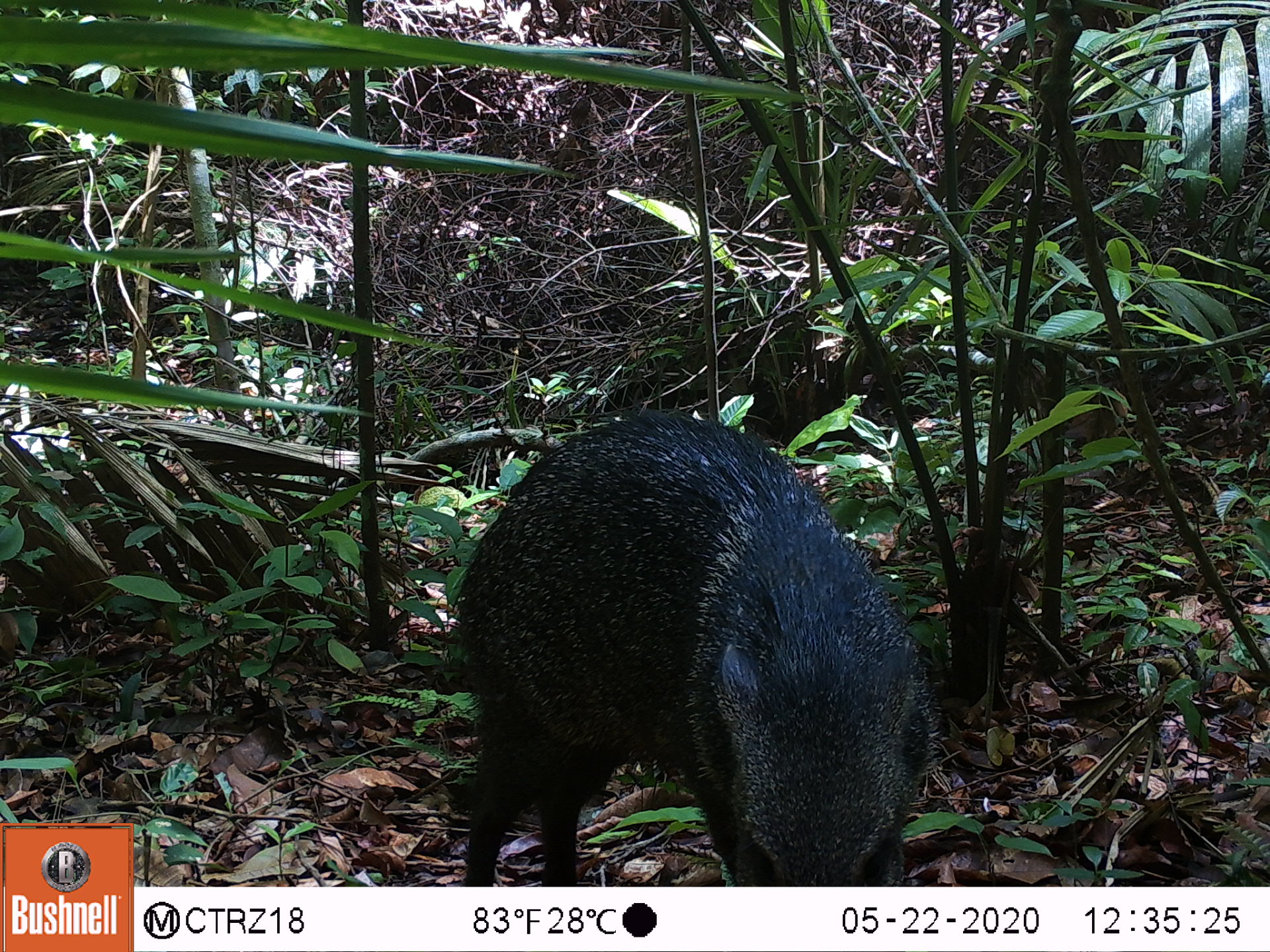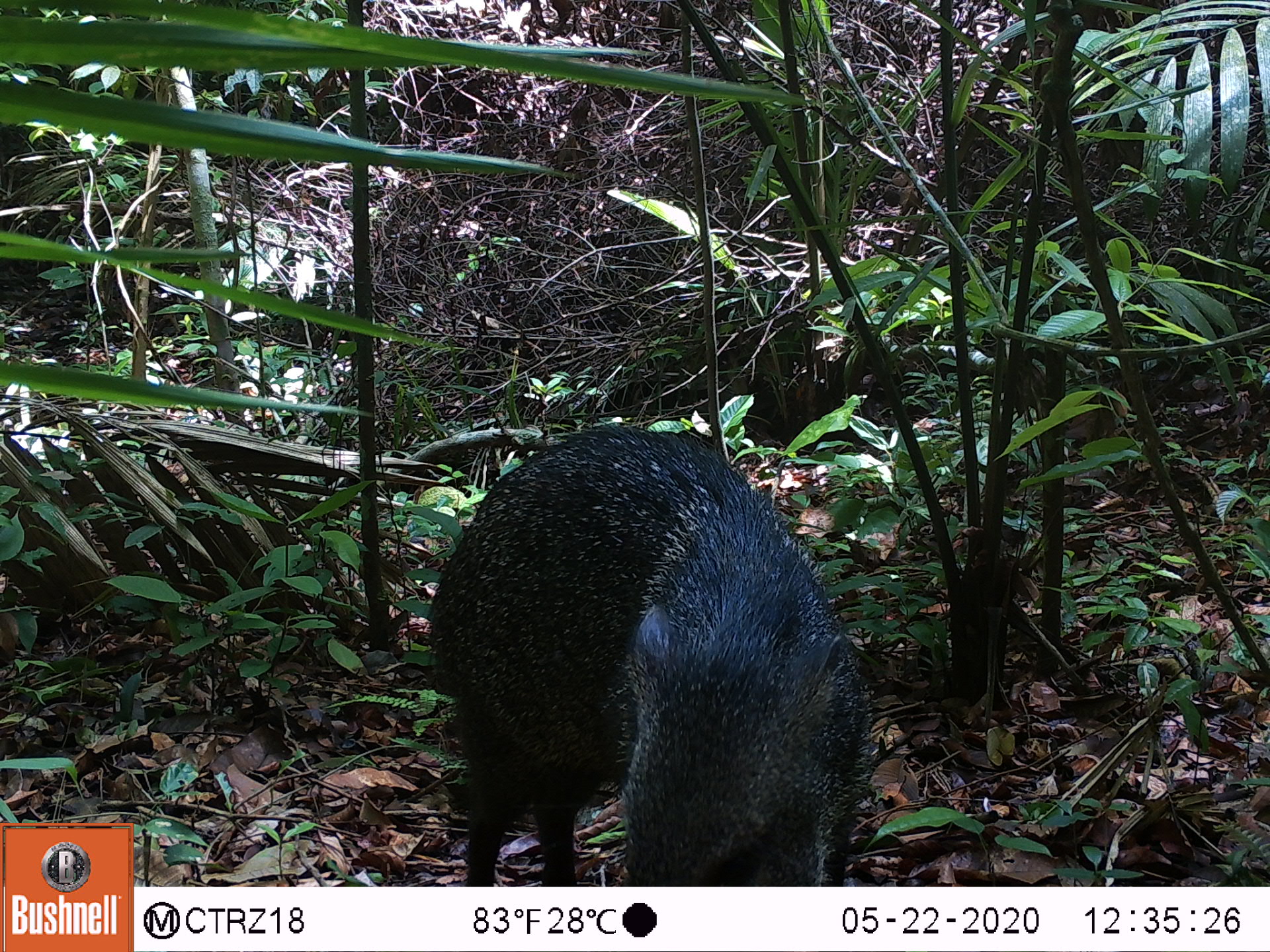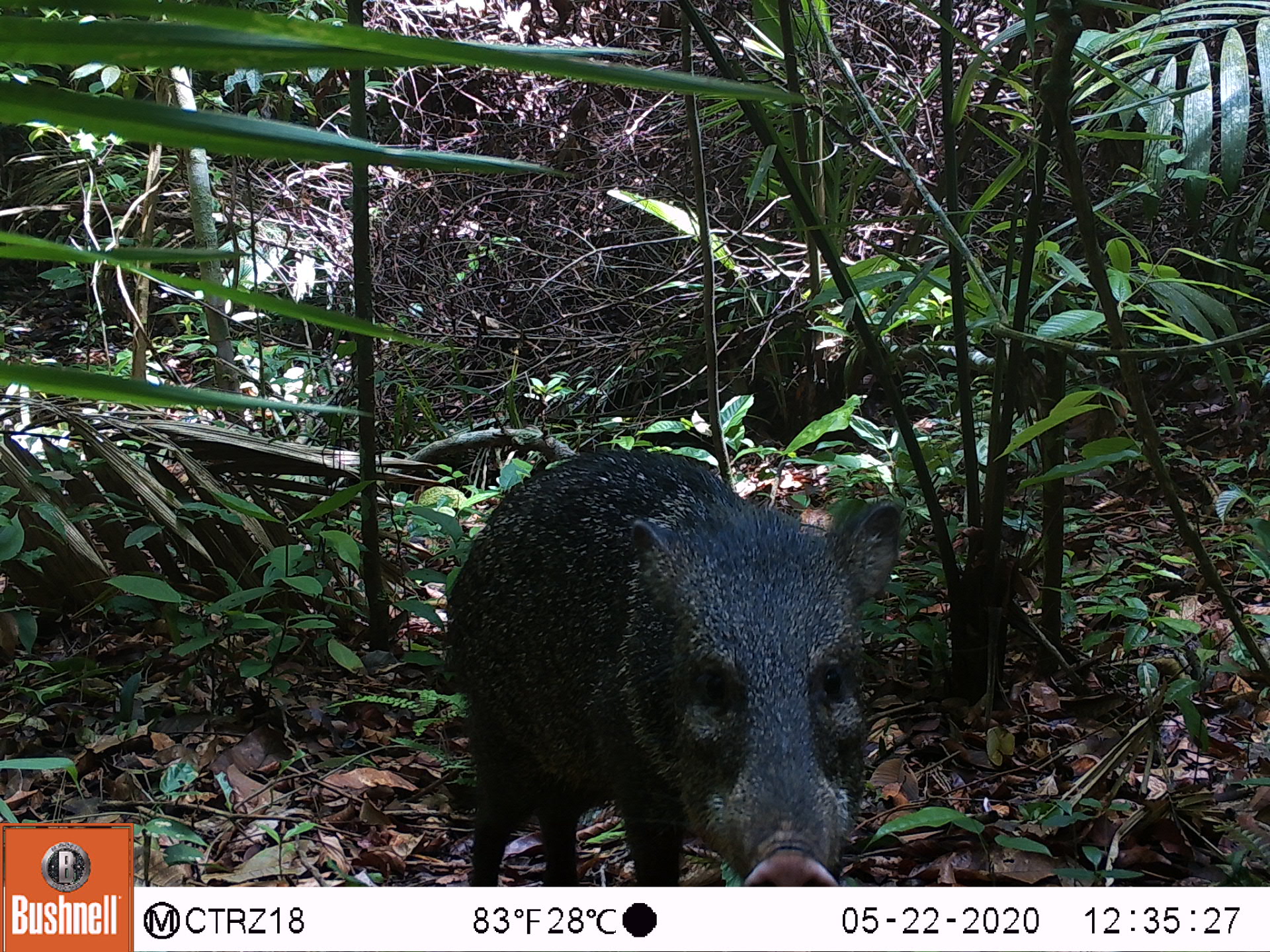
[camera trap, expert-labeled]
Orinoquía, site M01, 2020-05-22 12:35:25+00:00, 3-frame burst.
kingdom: Animalia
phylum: Chordata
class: Mammalia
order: Artiodactyla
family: Tayassuidae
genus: Pecari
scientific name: Pecari tajacu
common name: collared peccary